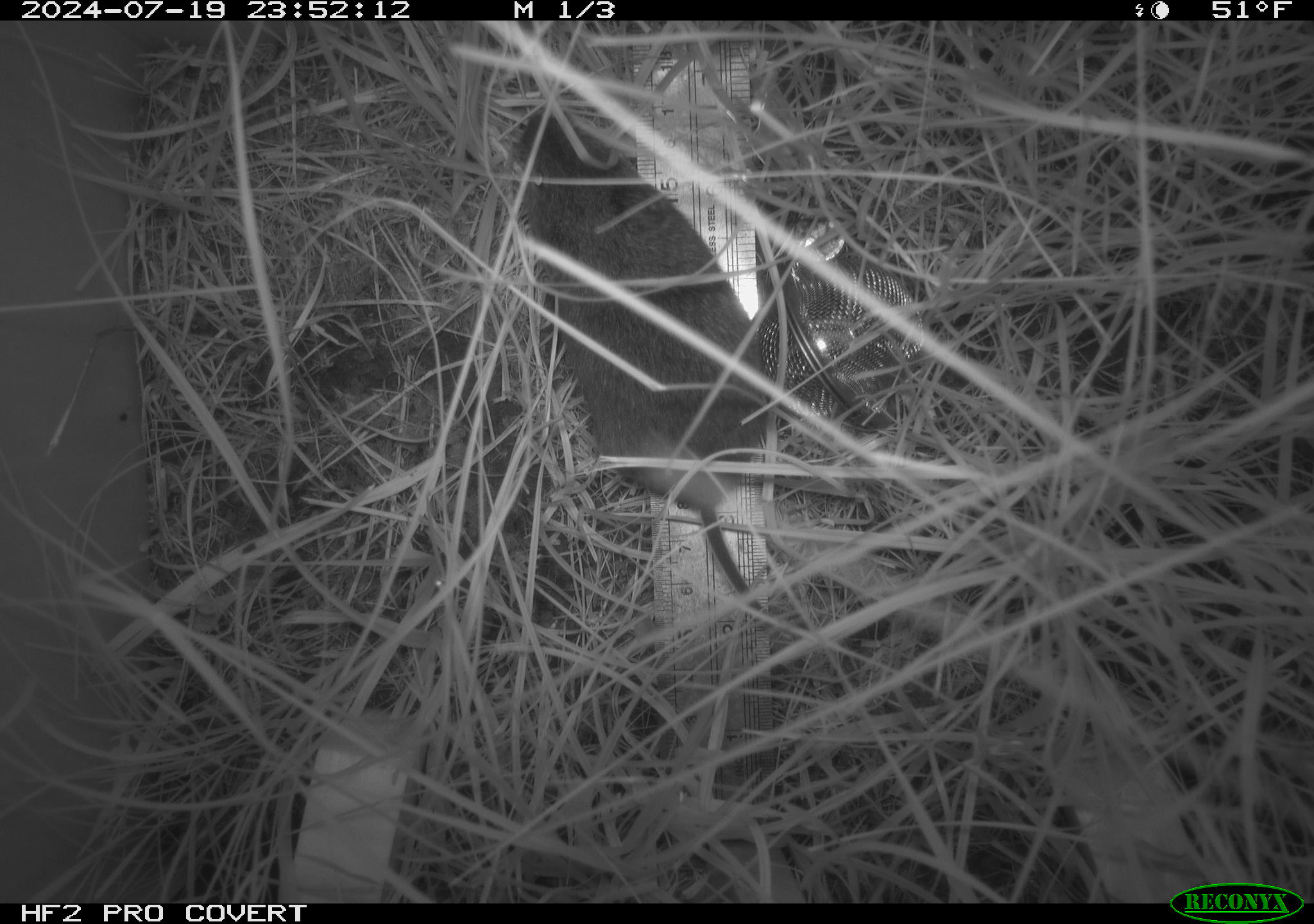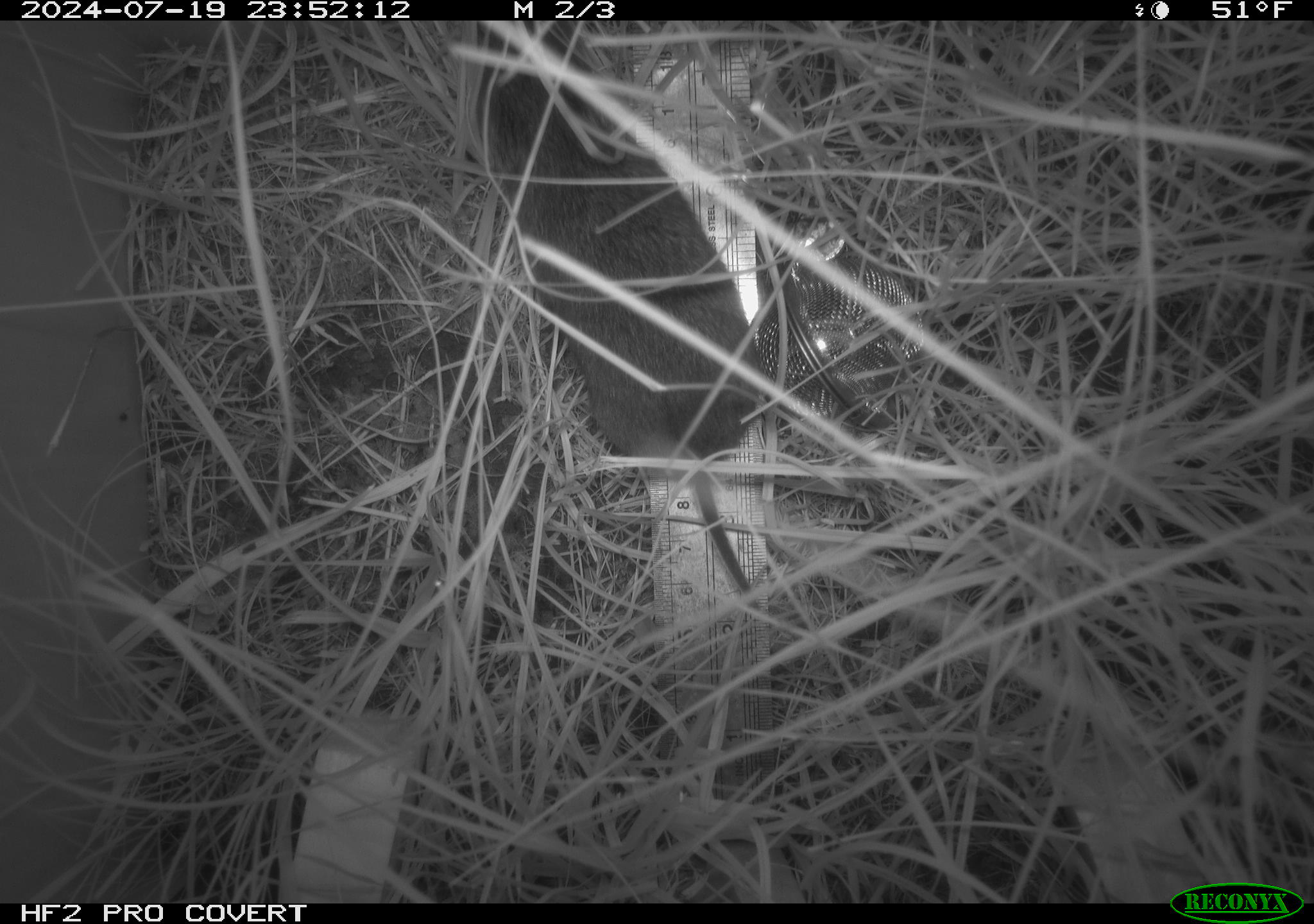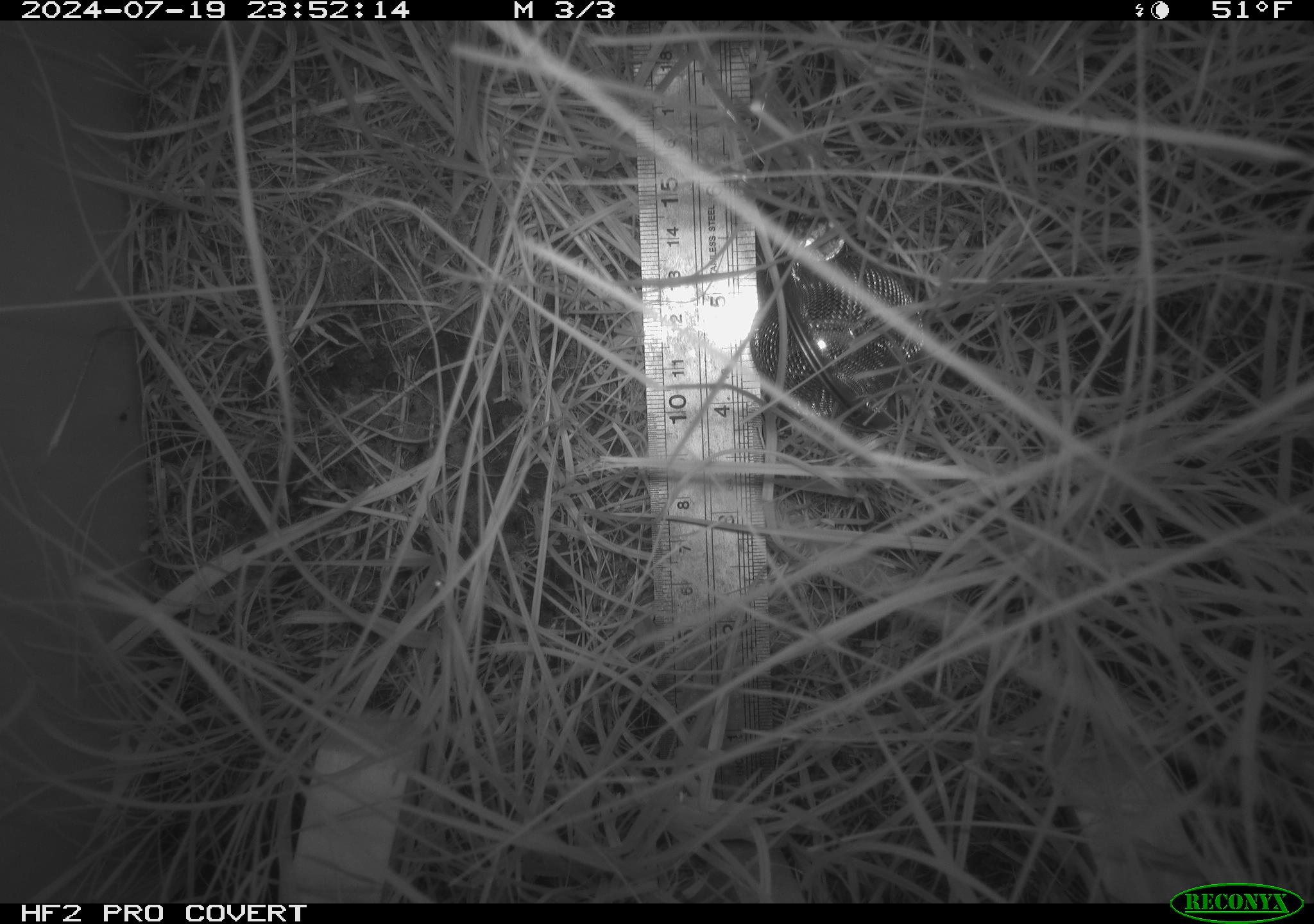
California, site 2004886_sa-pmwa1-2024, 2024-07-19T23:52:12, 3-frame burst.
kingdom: Animalia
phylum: Chordata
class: Mammalia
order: Rodentia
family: Cricetidae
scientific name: Arvicolinae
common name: voles, lemmings, and muskrats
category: arvicolinae subfamily